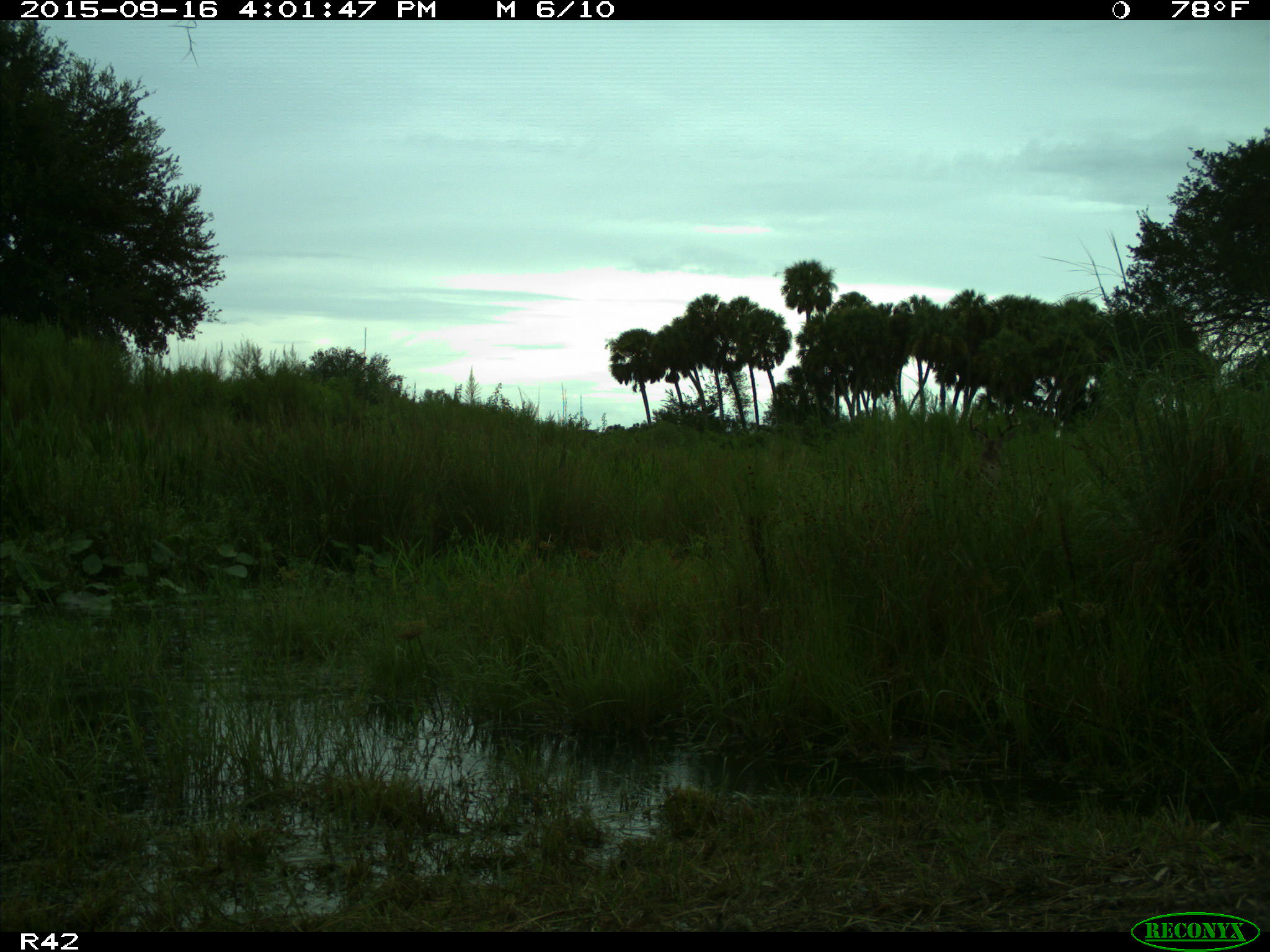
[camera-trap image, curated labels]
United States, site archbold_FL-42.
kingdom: Animalia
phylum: Chordata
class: Mammalia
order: Artiodactyla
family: Cervidae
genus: Odocoileus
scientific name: Odocoileus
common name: deer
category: unidentified deer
Unidentified deer (deer) (Odocoileus).